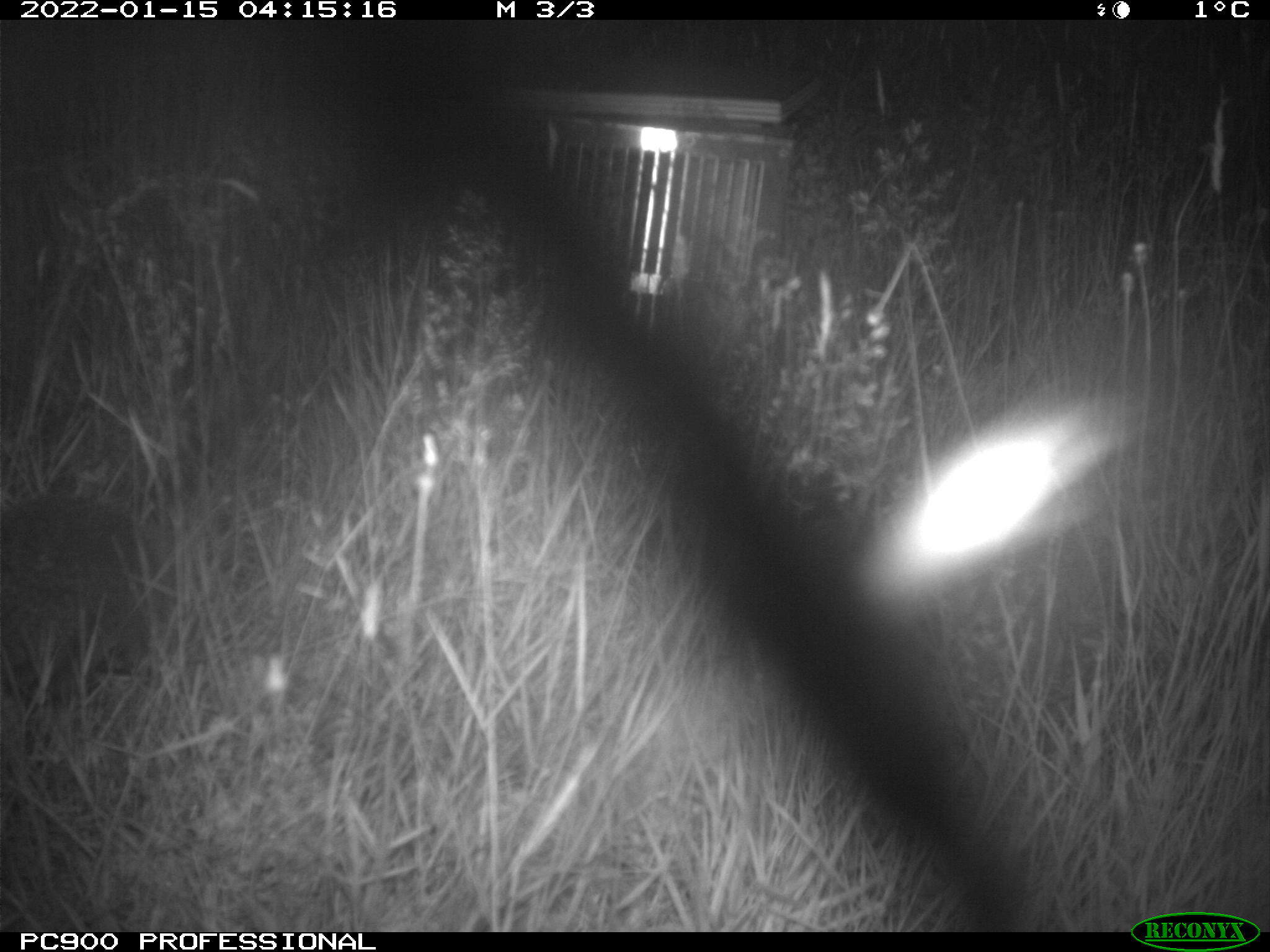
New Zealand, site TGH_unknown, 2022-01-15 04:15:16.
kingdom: Animalia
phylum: Chordata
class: Mammalia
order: Eulipotyphla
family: Erinaceidae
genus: Erinaceus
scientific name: Erinaceus europaeus europaeus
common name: european hedgehog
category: hedgehog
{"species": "hedgehog (european hedgehog) (Erinaceus europaeus europaeus)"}